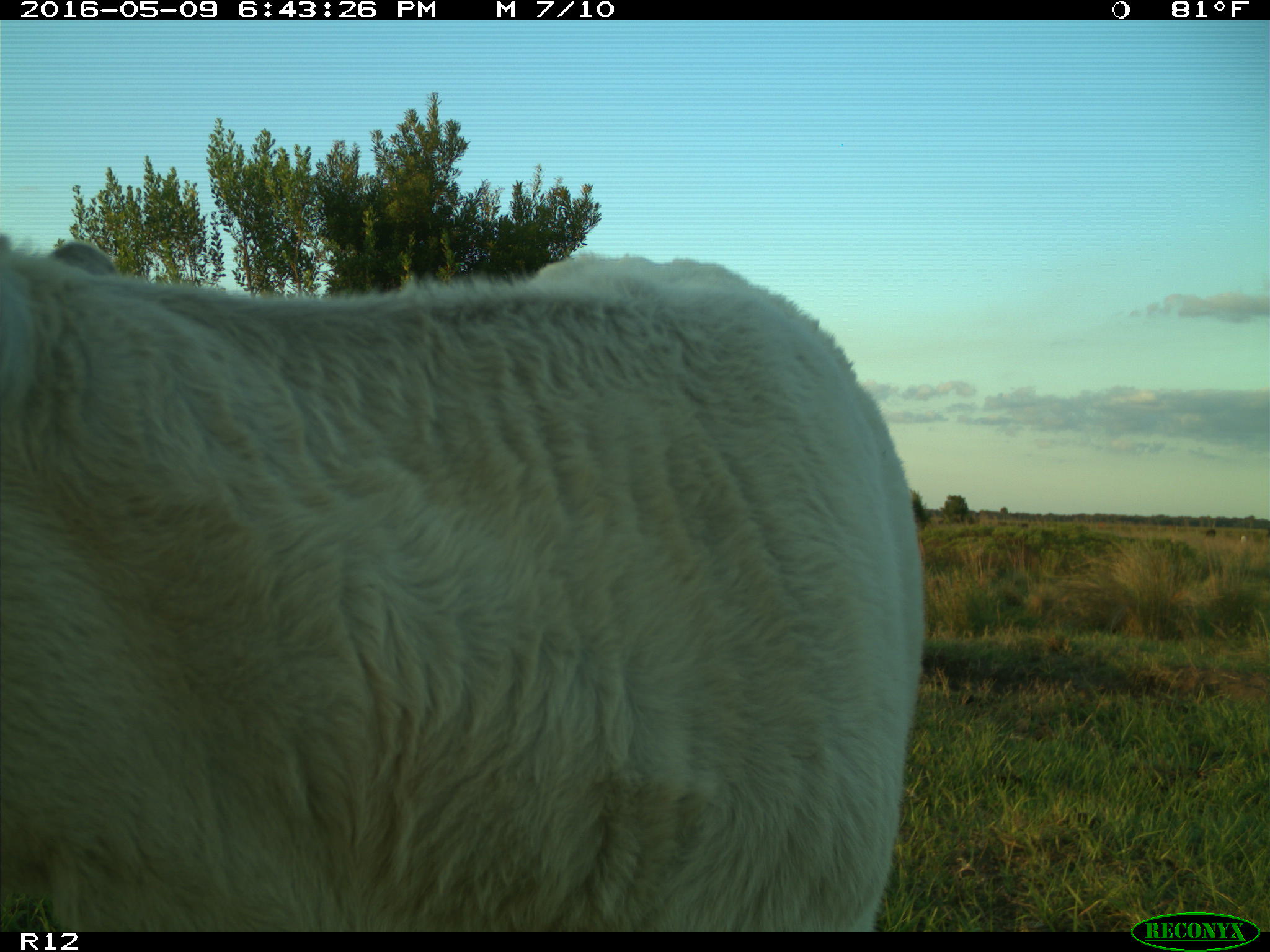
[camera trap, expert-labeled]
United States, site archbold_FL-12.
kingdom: Animalia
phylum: Chordata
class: Mammalia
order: Artiodactyla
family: Bovidae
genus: Bos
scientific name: Bos taurus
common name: domestic cow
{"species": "Bos taurus (domestic cow)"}